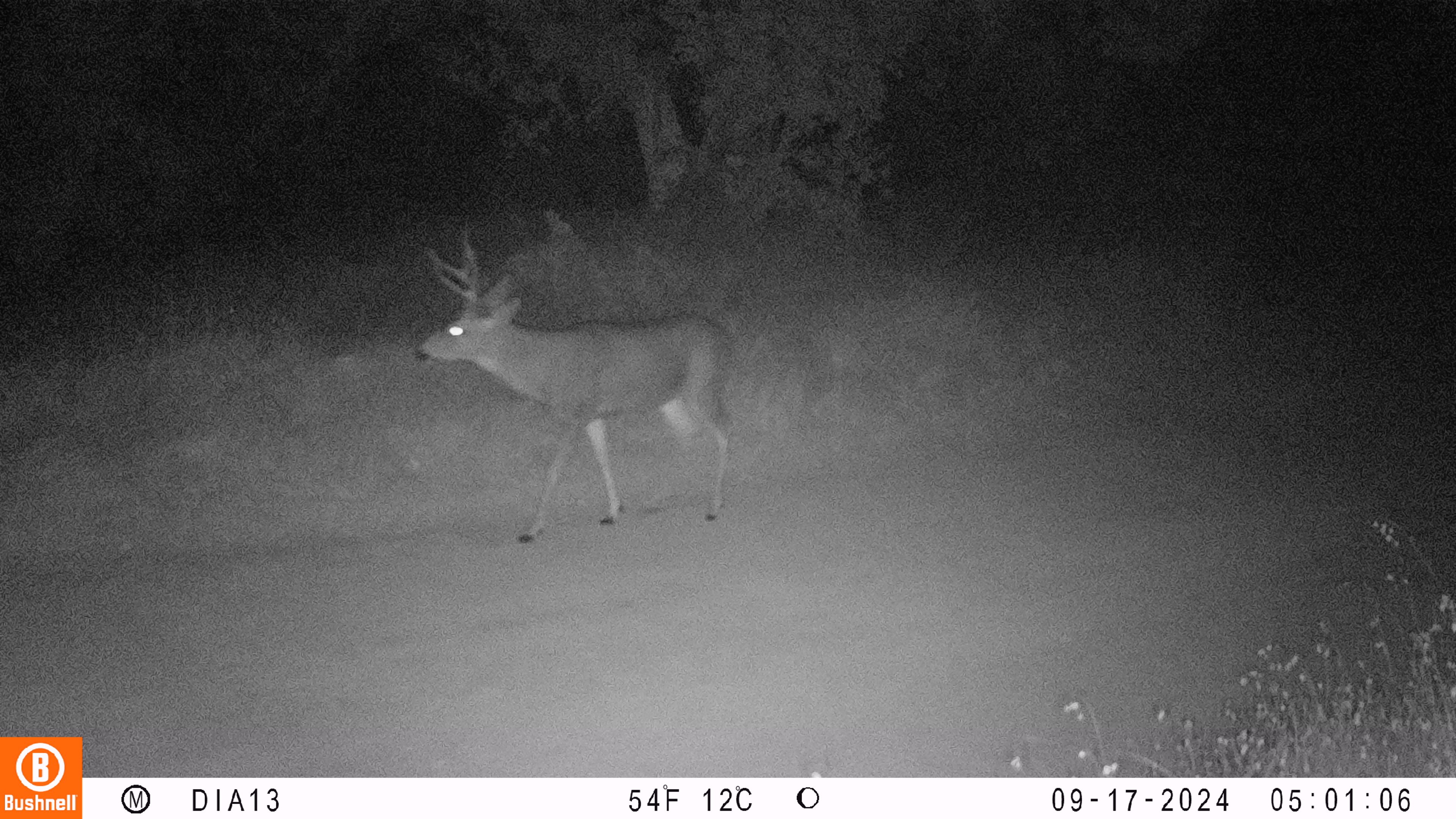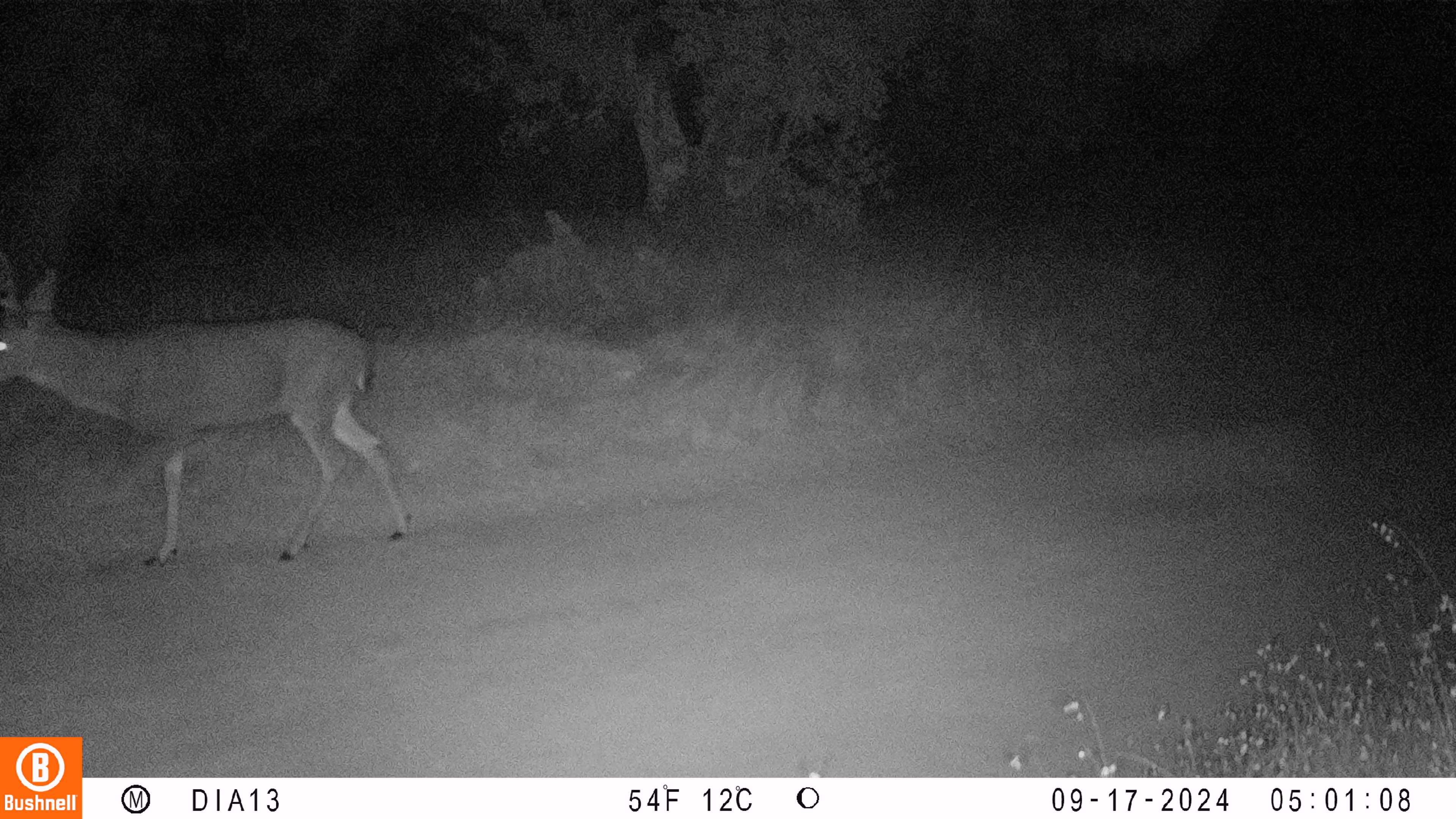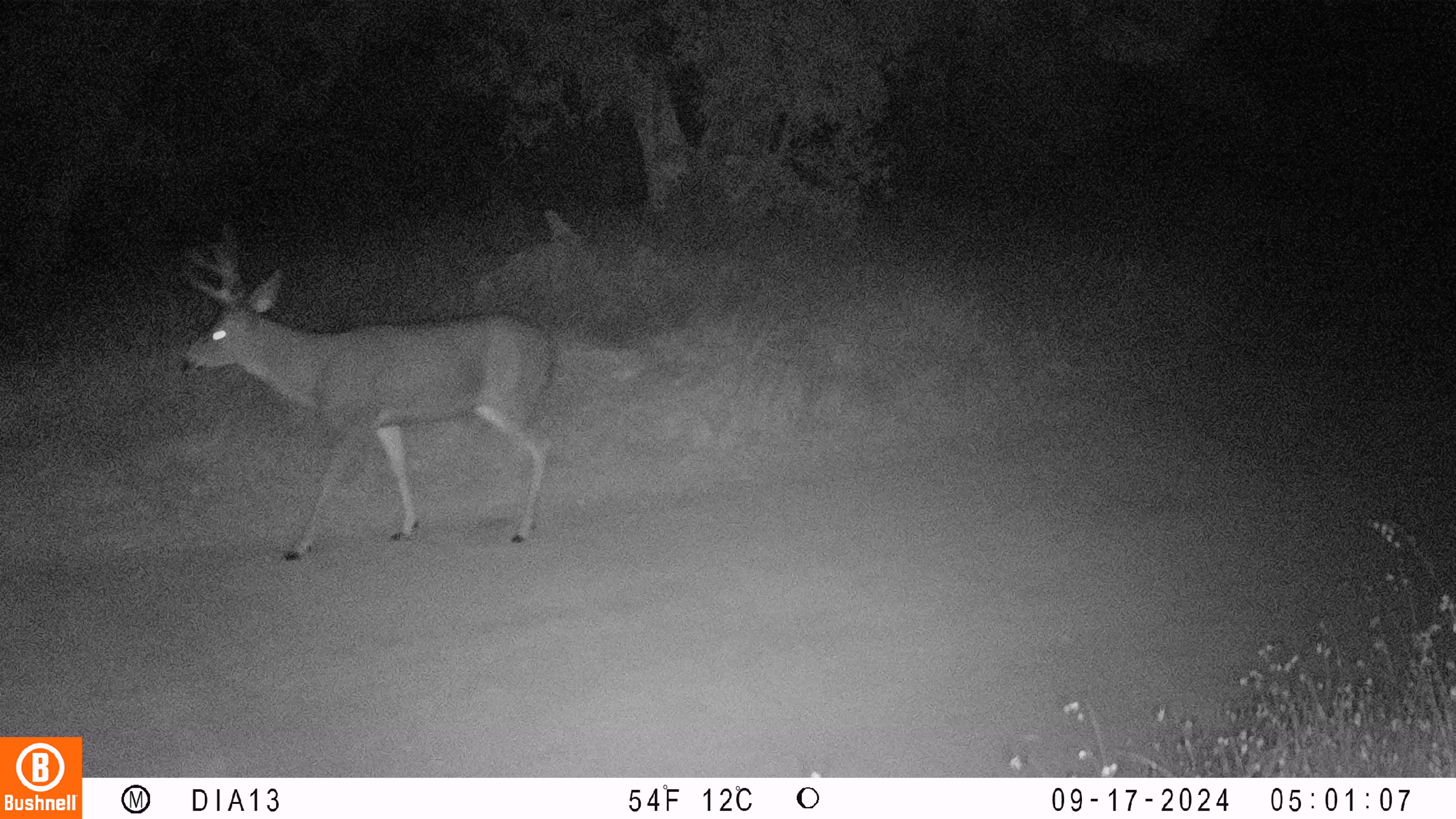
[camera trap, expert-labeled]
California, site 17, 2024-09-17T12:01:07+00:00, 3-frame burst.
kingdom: Animalia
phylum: Chordata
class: Mammalia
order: Artiodactyla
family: Cervidae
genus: Odocoileus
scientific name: Odocoileus hemionus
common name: mule deer